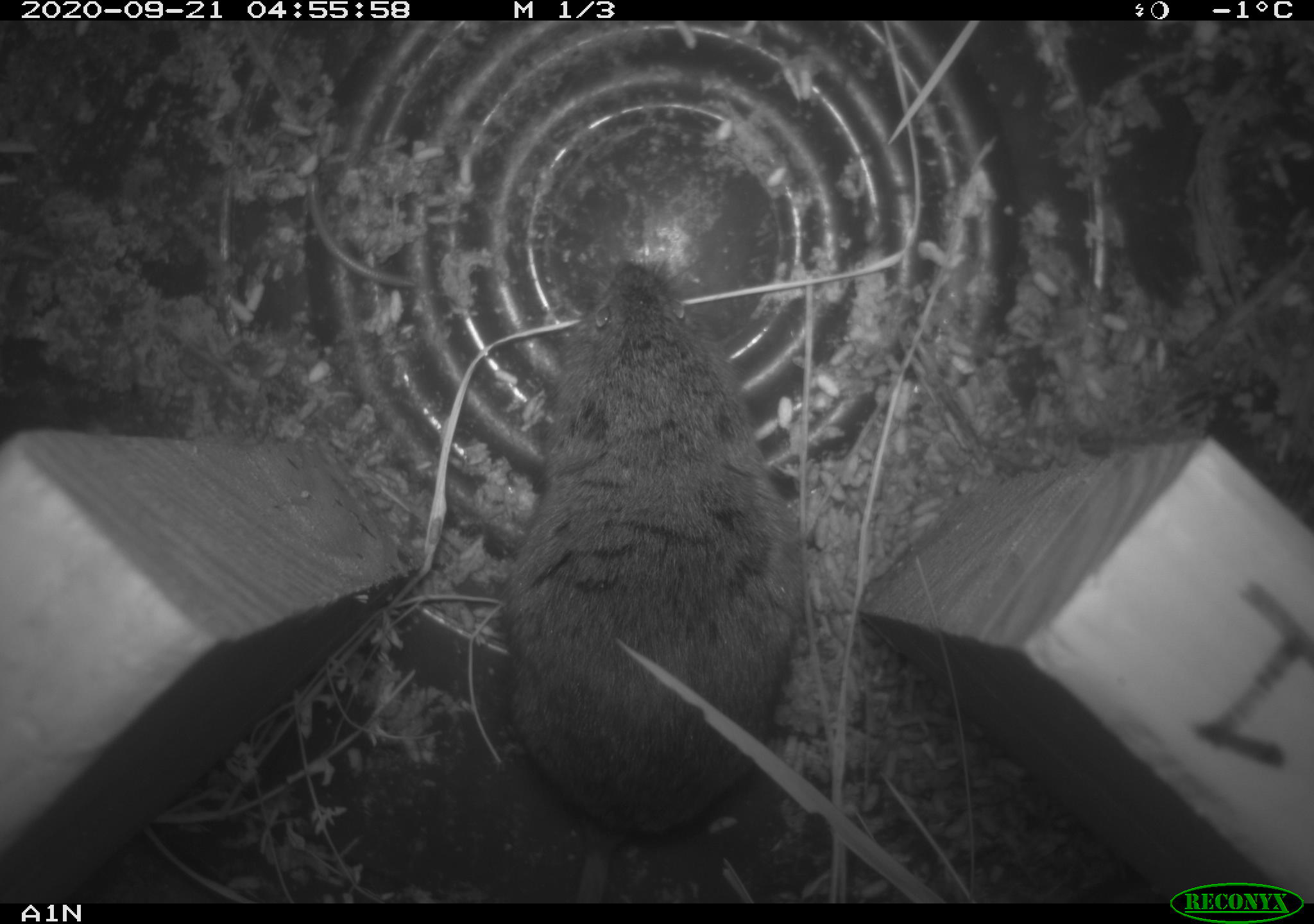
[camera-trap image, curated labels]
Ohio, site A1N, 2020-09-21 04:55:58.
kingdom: Animalia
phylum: Chordata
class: Mammalia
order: Rodentia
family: Cricetidae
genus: Microtus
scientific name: Microtus pennsylvanicus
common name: meadow vole